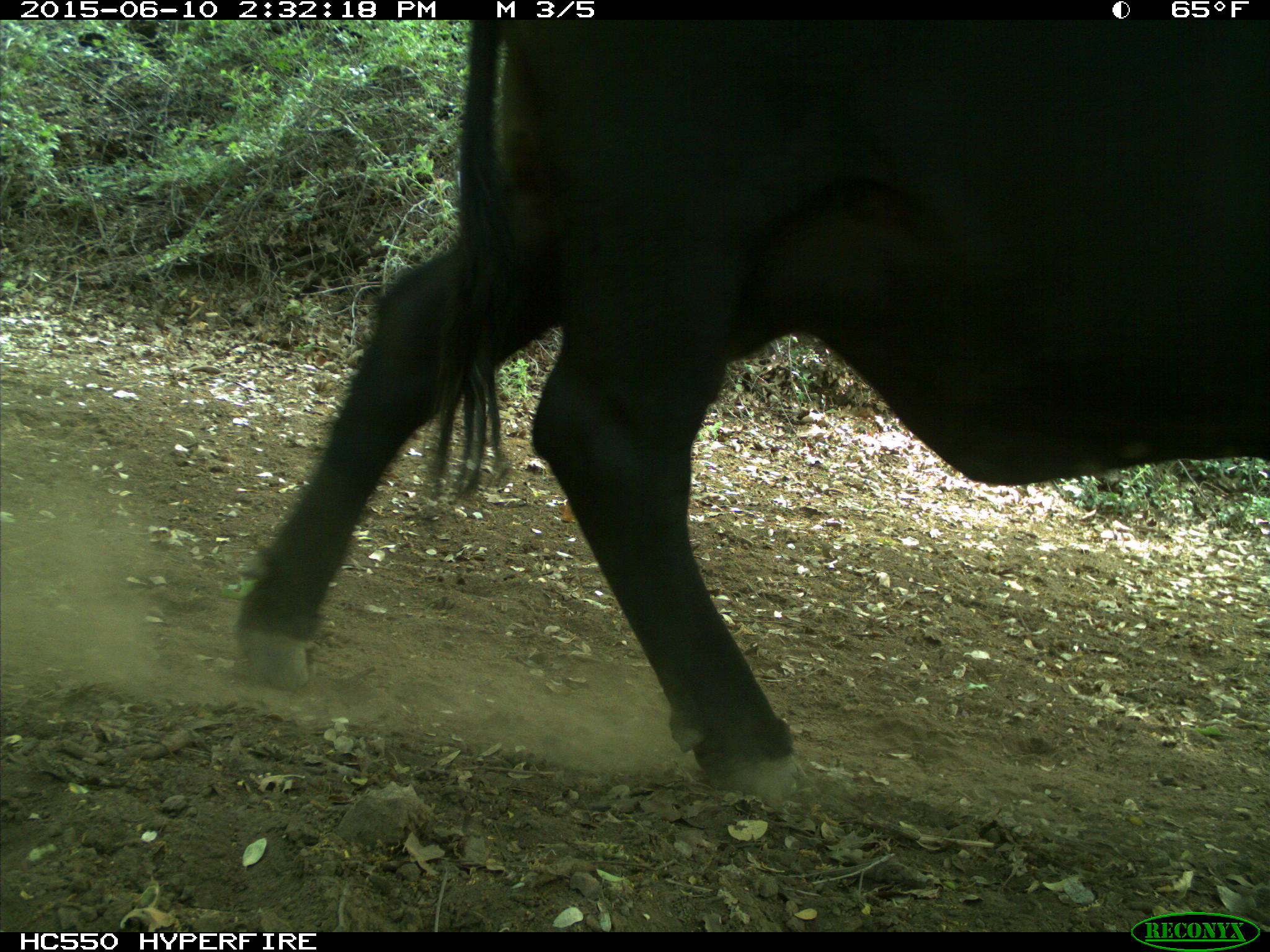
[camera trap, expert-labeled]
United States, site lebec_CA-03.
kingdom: Animalia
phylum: Chordata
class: Mammalia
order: Artiodactyla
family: Bovidae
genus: Bos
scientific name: Bos taurus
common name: domestic cow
Bos taurus (domestic cow).